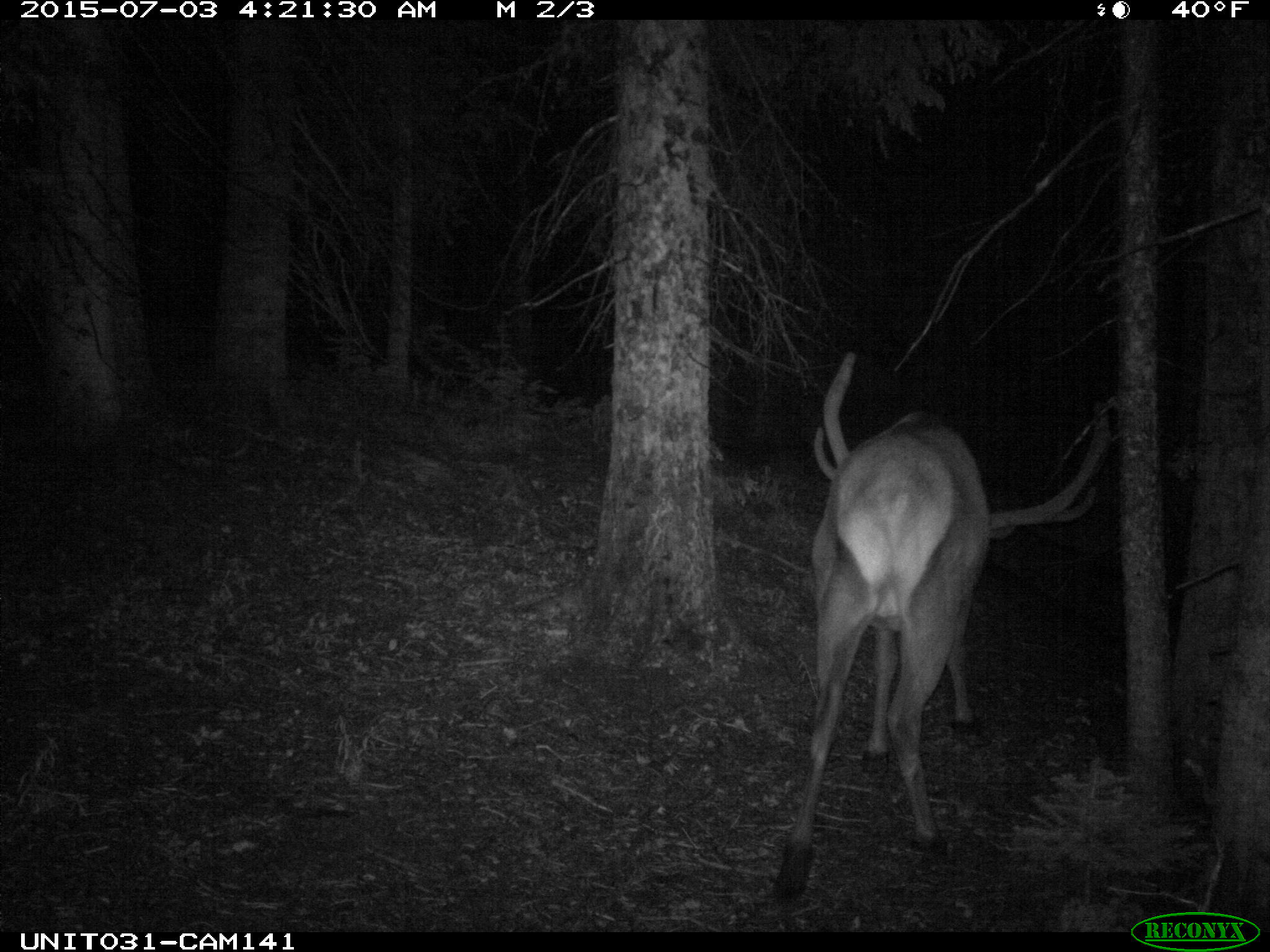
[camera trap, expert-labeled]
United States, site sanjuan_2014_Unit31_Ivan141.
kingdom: Animalia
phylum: Chordata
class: Mammalia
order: Artiodactyla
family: Cervidae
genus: Cervus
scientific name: Cervus elaphus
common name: red deer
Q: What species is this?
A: Cervus elaphus (red deer).